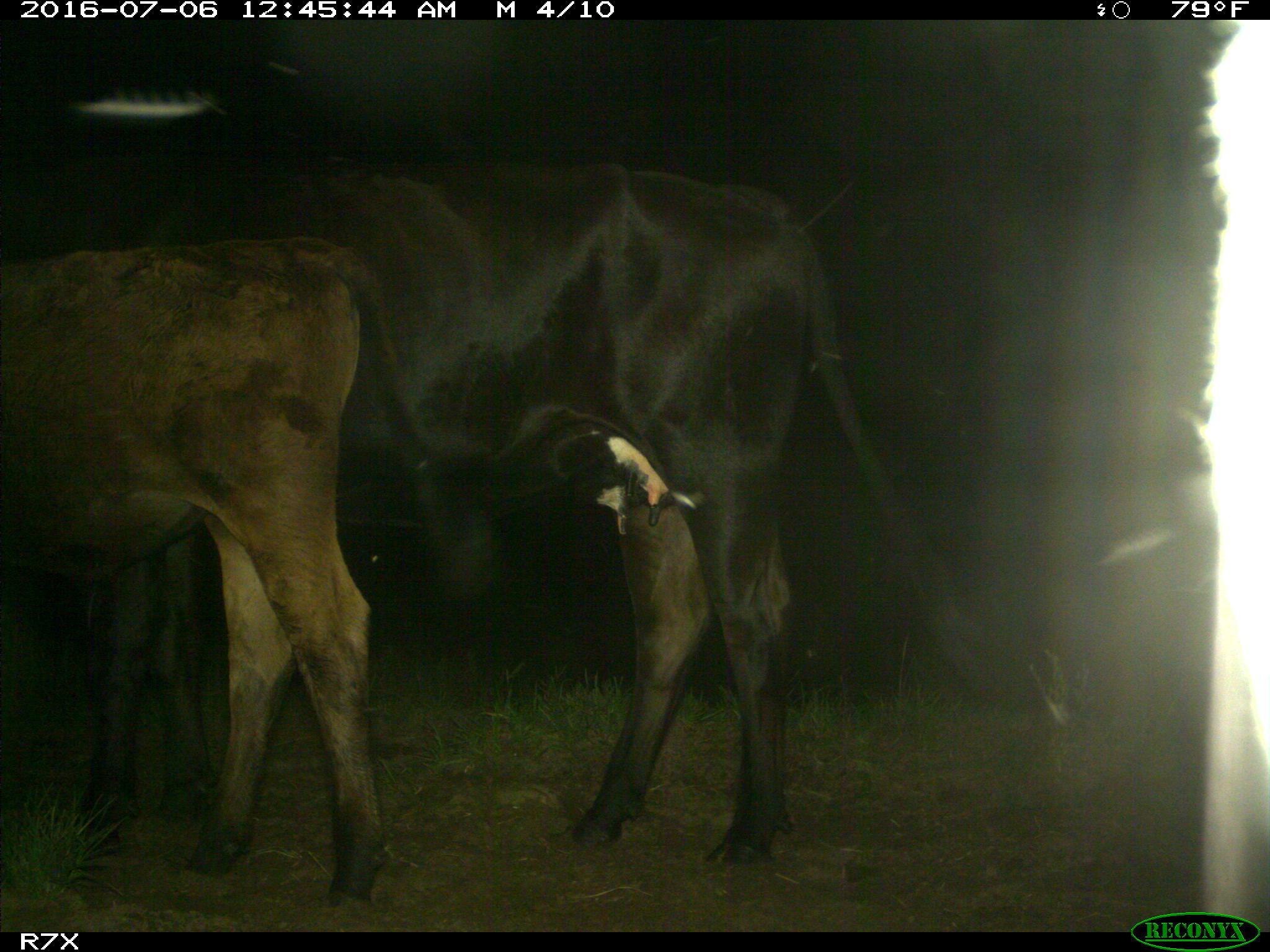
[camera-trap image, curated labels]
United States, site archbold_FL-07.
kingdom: Animalia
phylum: Chordata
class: Mammalia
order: Artiodactyla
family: Bovidae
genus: Bos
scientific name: Bos taurus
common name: domestic cow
Bos taurus (domestic cow).